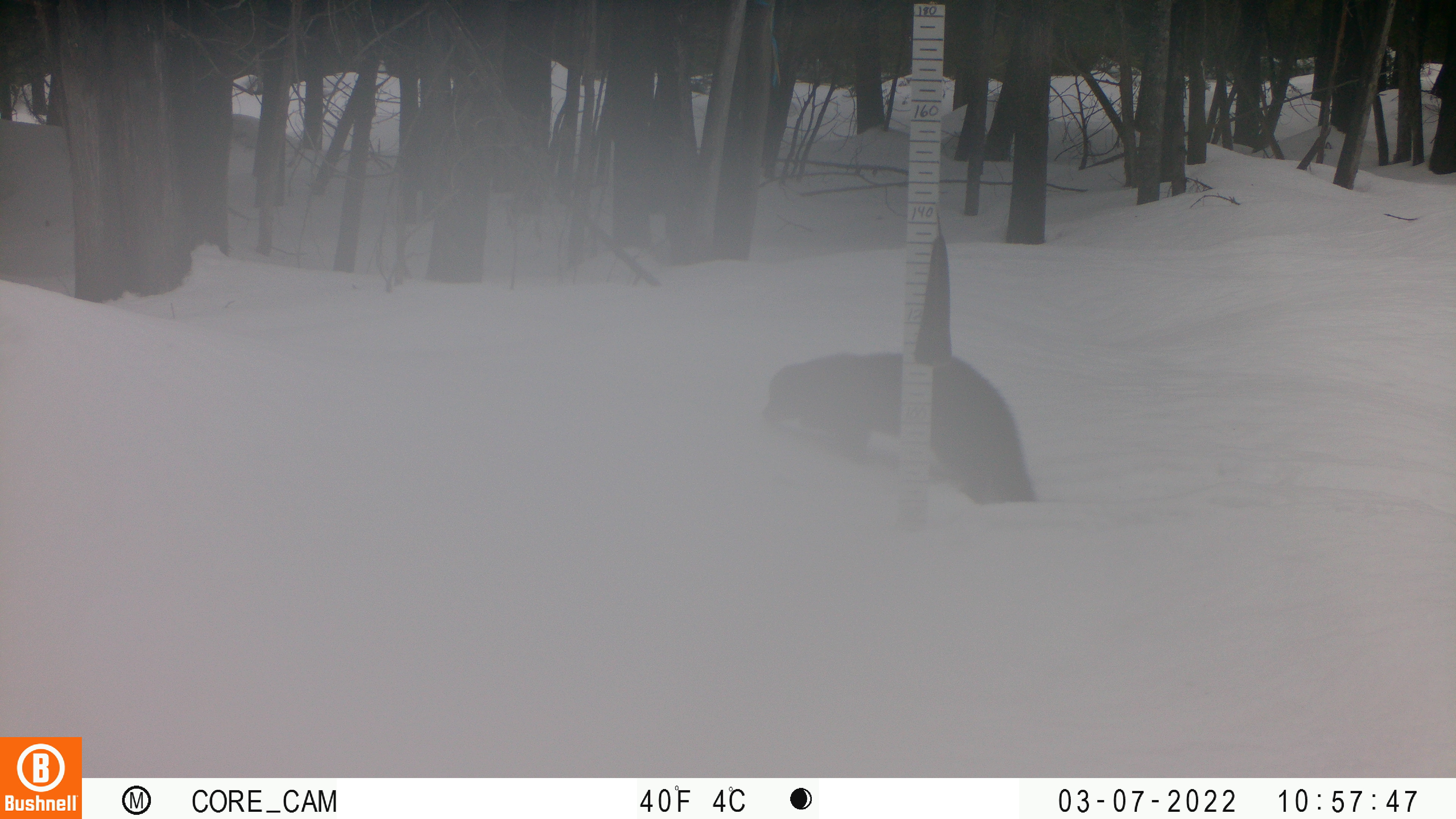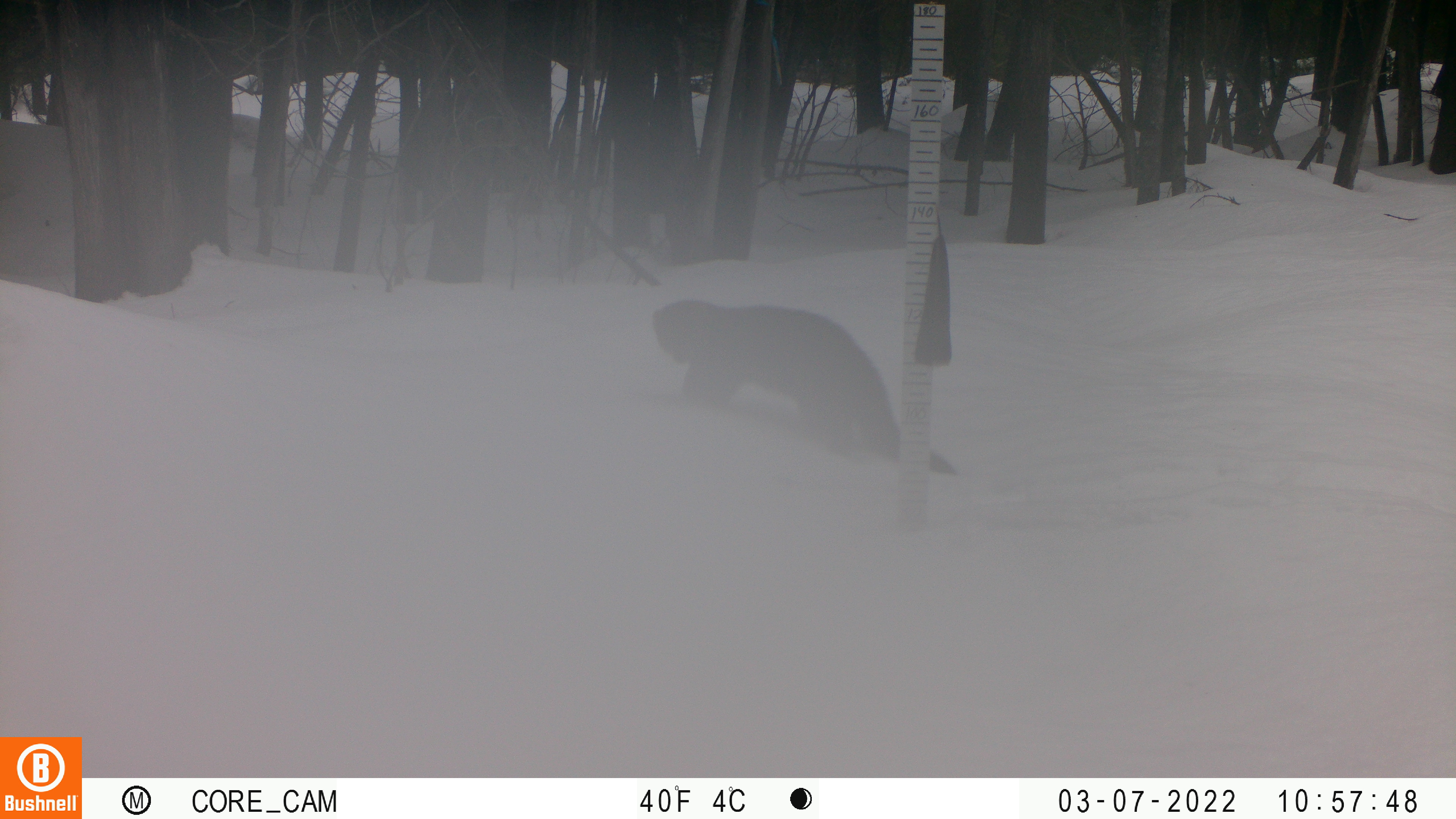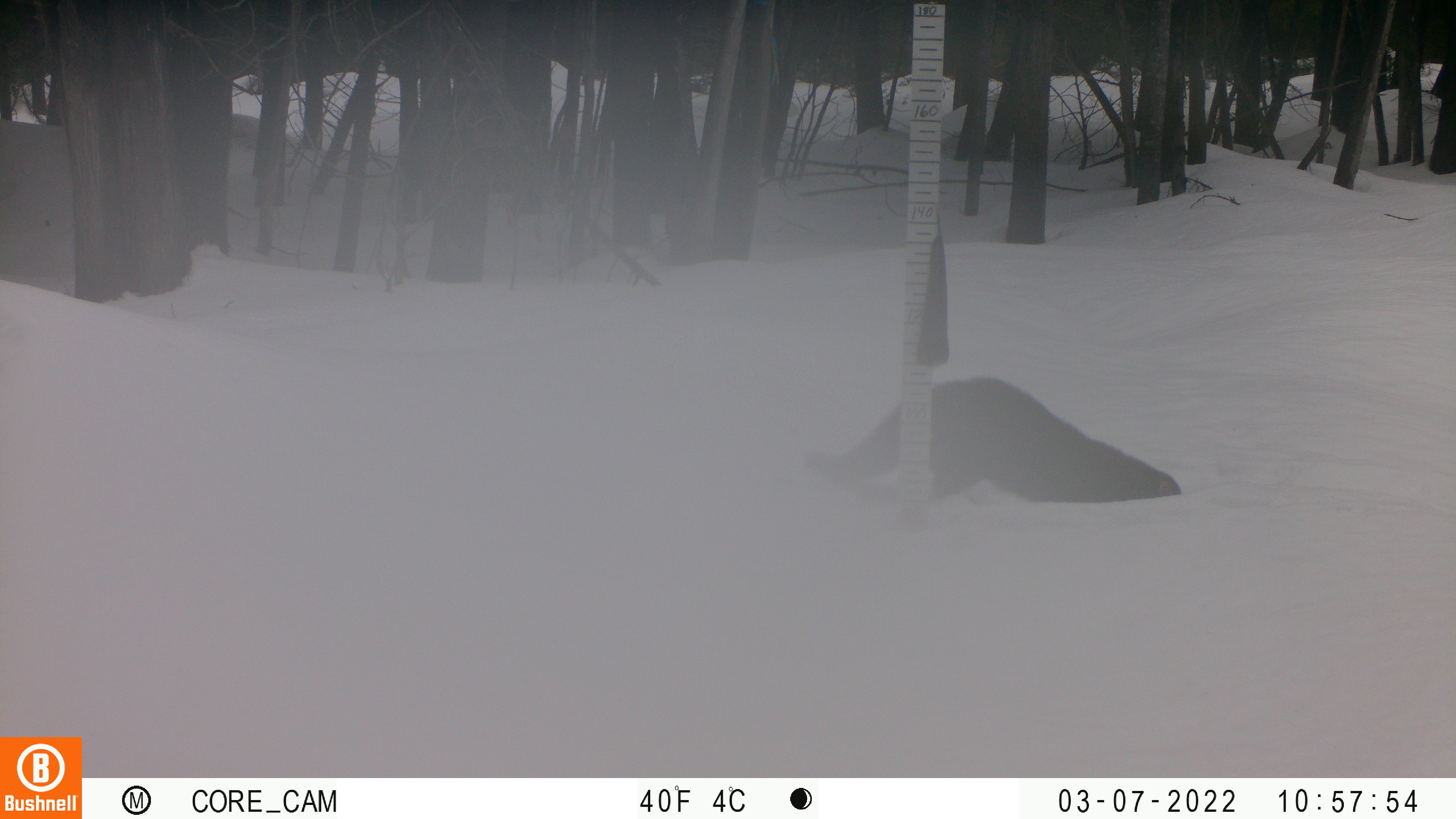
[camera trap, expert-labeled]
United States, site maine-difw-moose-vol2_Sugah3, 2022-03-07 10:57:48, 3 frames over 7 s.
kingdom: Animalia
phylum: Chordata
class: Mammalia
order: Carnivora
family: Mustelidae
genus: Pekania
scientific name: Pekania pennanti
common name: fisher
Fisher (Pekania pennanti).